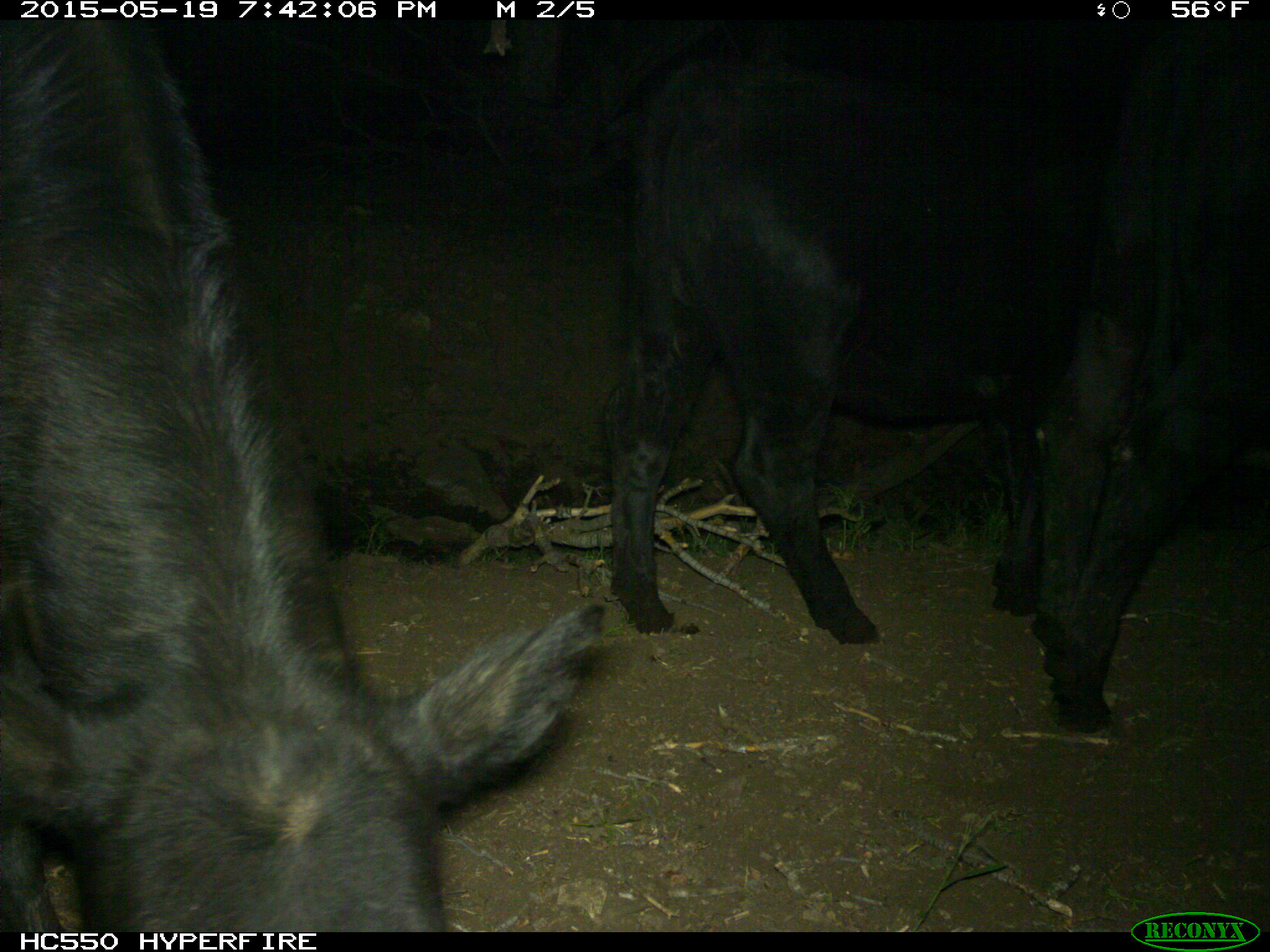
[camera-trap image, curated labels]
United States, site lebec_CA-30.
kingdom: Animalia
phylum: Chordata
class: Mammalia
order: Artiodactyla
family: Bovidae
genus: Bos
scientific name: Bos taurus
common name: domestic cow